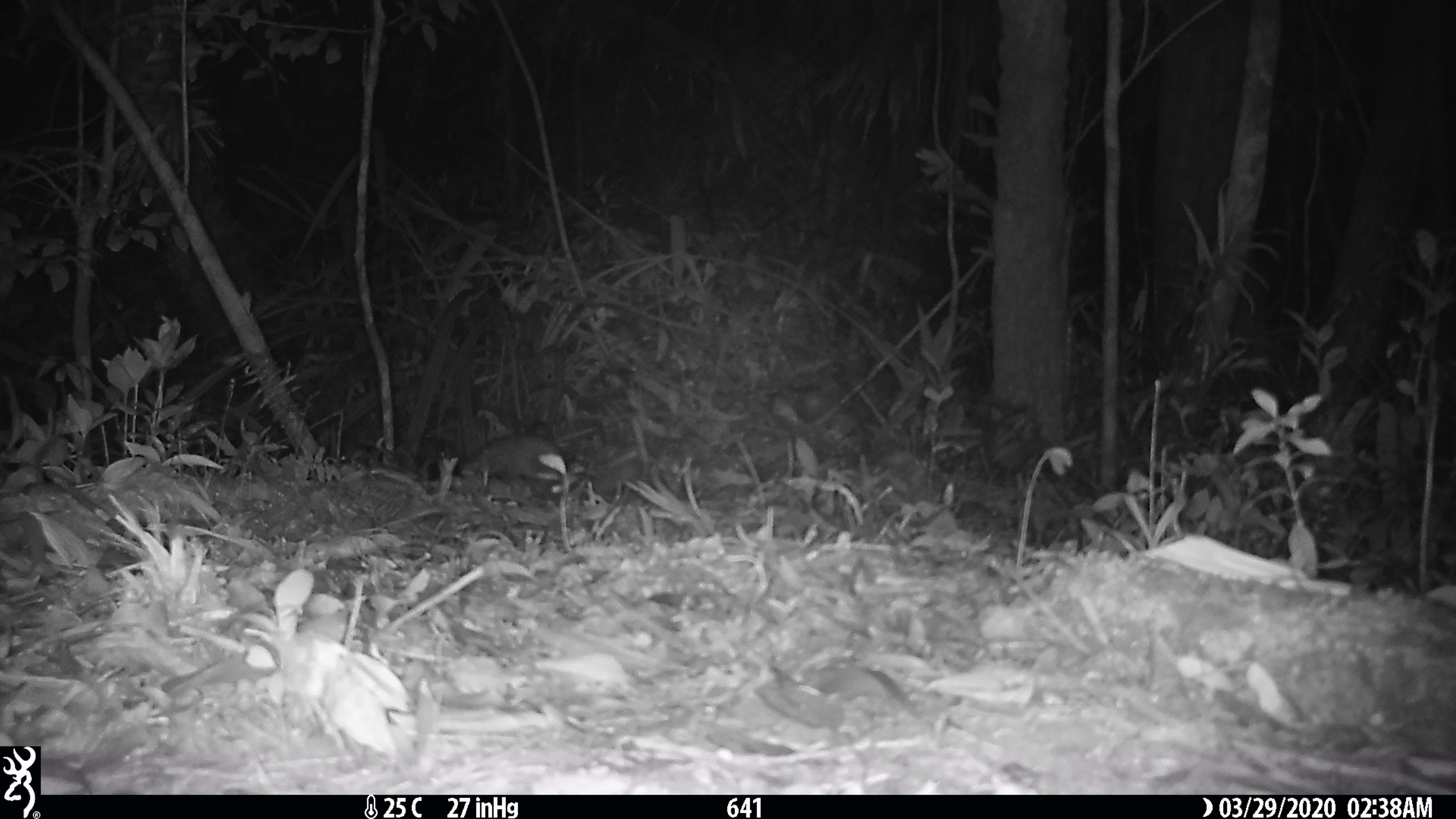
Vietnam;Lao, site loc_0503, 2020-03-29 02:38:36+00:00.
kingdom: Animalia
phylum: Chordata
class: Mammalia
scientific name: Mammalia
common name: mammal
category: unidentified small mammal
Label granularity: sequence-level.